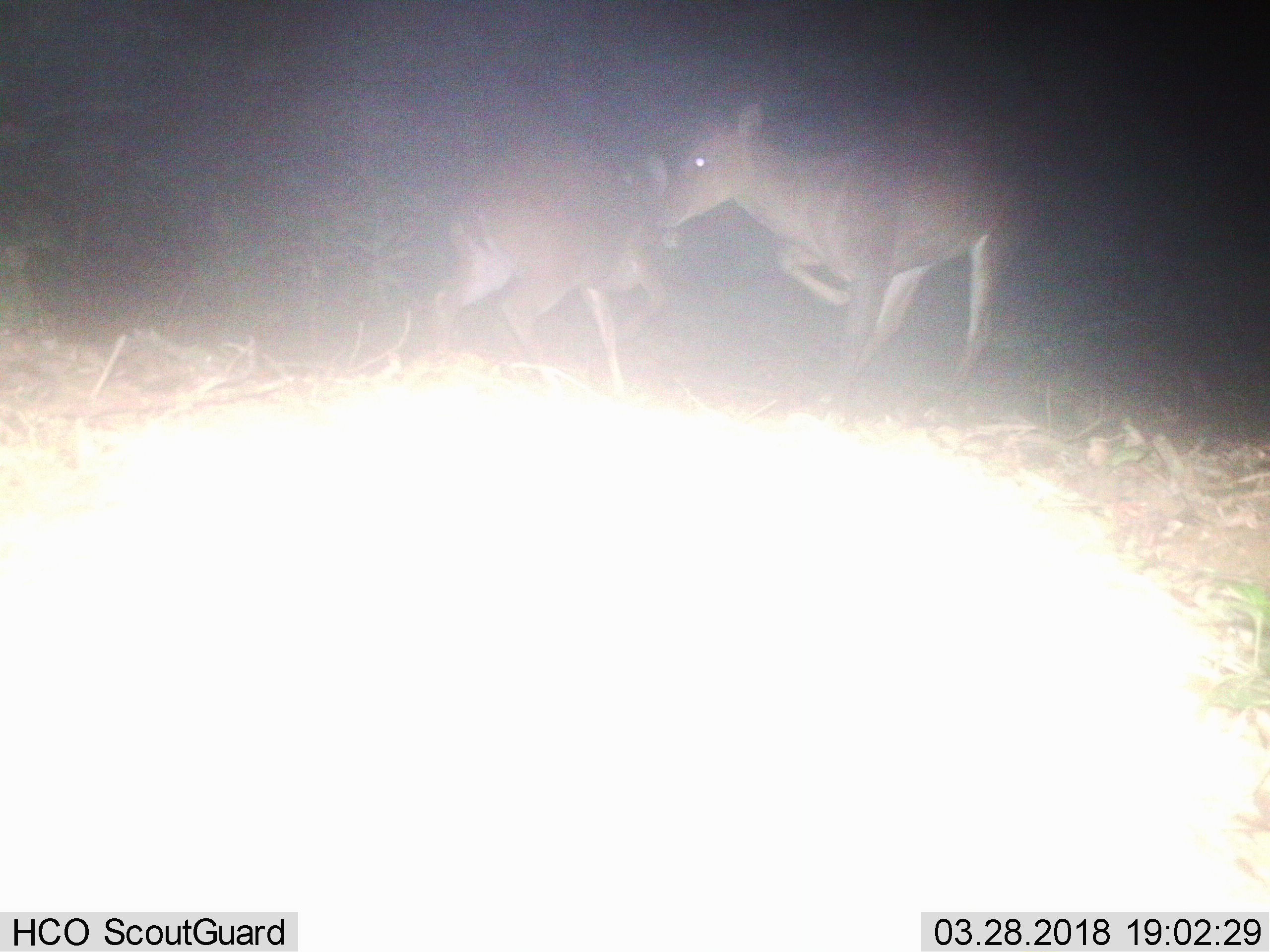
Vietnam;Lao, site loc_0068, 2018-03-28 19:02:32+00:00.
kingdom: Animalia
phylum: Chordata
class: Mammalia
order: Artiodactyla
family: Cervidae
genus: Muntiacus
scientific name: Muntiacus vuquangensis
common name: large-antlered muntjac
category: large antlered muntjac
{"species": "large antlered muntjac (large-antlered muntjac) (Muntiacus vuquangensis)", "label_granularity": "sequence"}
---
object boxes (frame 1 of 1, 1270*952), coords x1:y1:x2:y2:
large antlered muntjac: 656:100:1036:423; 429:150:671:394